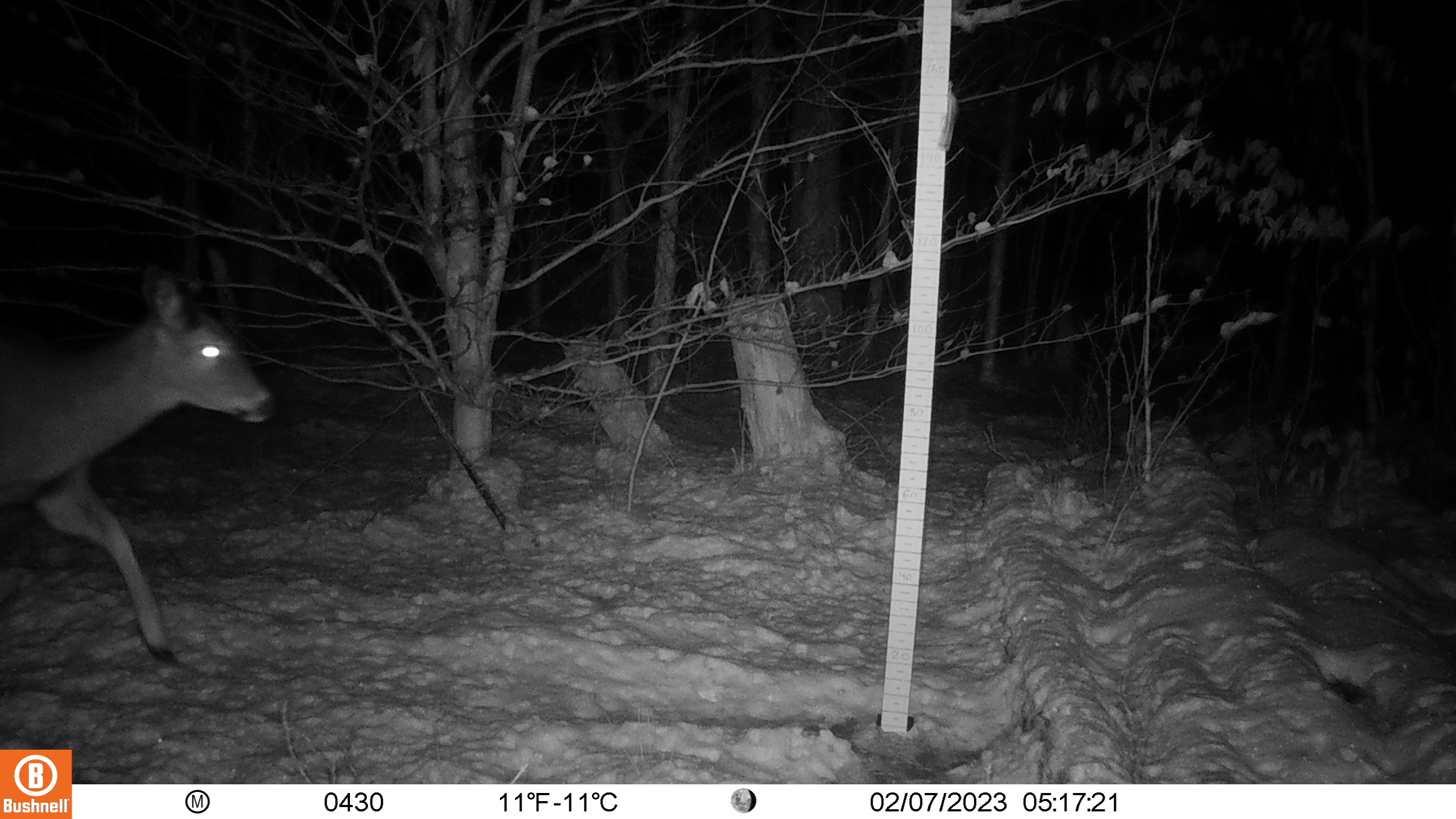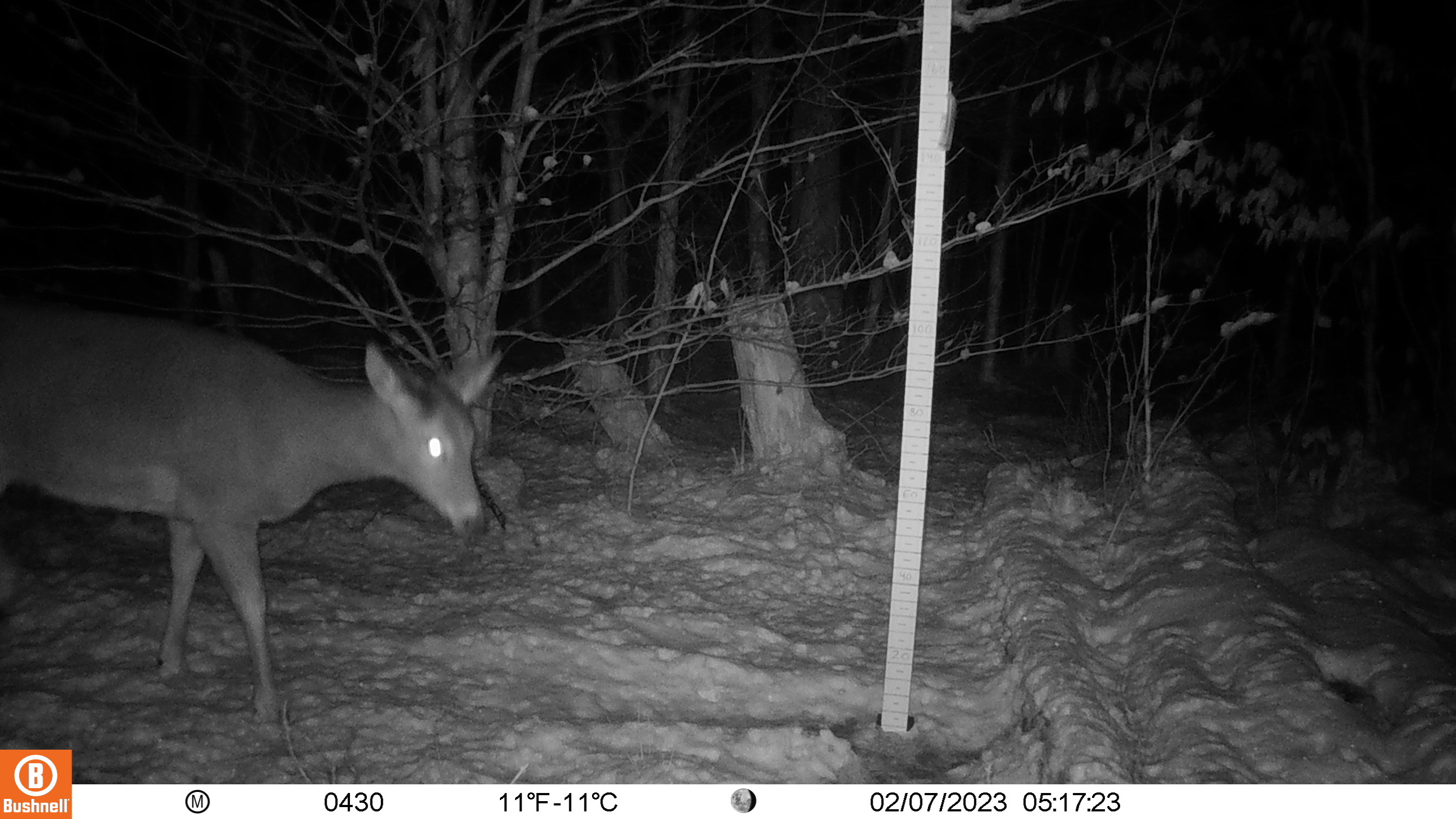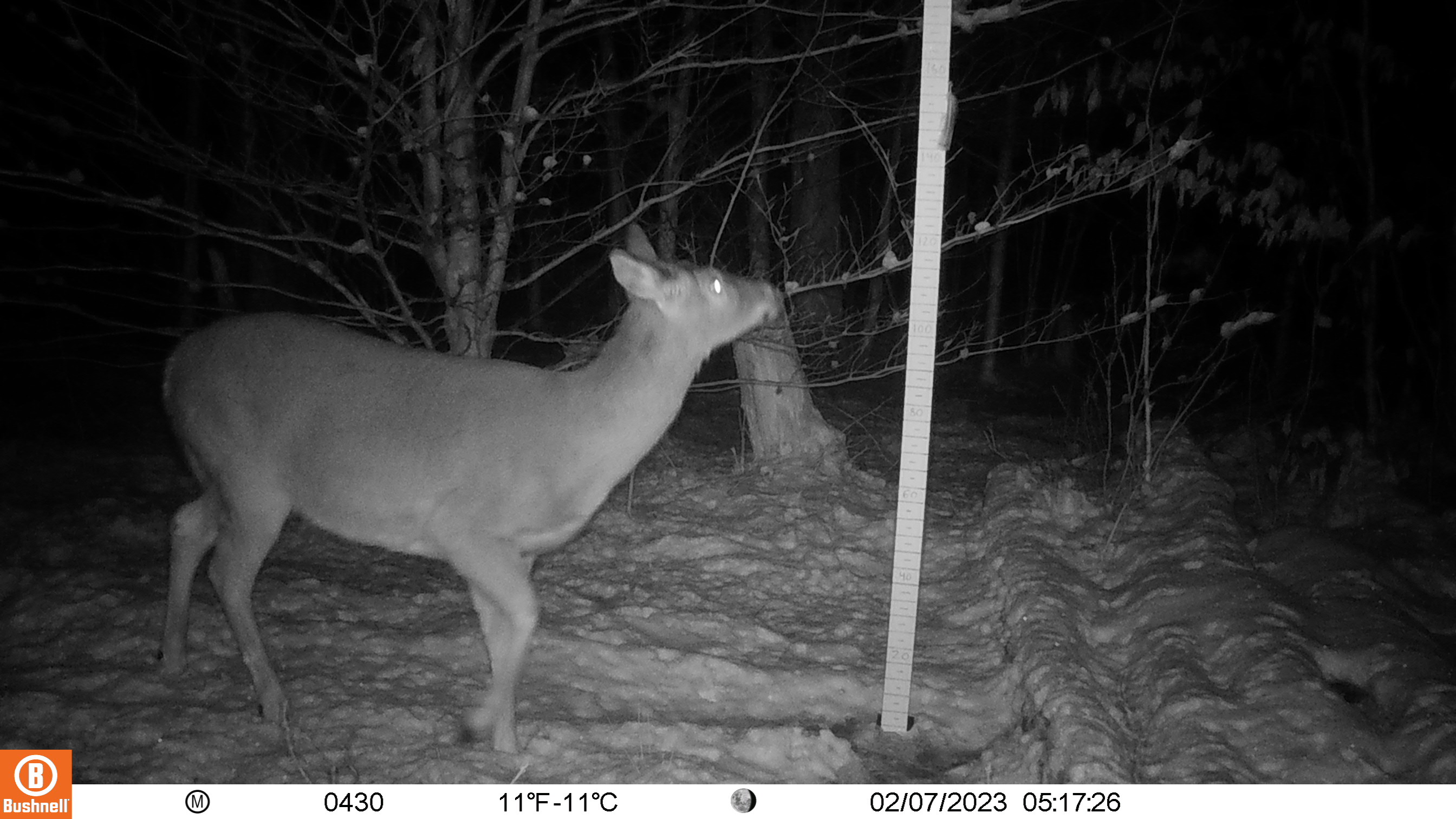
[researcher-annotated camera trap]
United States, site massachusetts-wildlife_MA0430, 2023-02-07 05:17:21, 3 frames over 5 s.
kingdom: Animalia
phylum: Chordata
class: Mammalia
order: Artiodactyla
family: Cervidae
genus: Odocoileus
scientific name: Odocoileus virginianus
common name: white-tailed deer